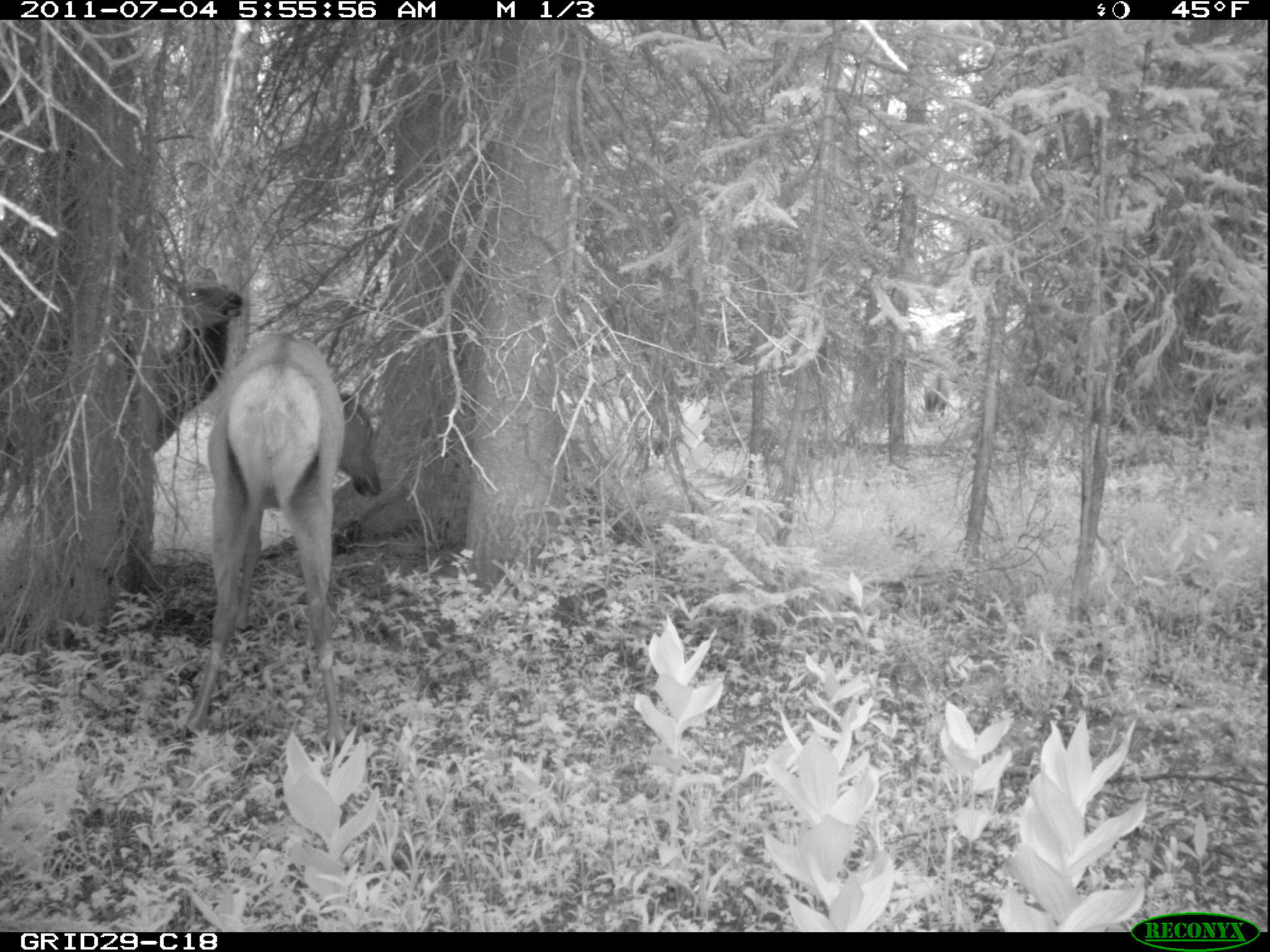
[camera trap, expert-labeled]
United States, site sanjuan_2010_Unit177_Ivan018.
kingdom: Animalia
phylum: Chordata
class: Mammalia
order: Artiodactyla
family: Cervidae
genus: Cervus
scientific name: Cervus elaphus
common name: red deer